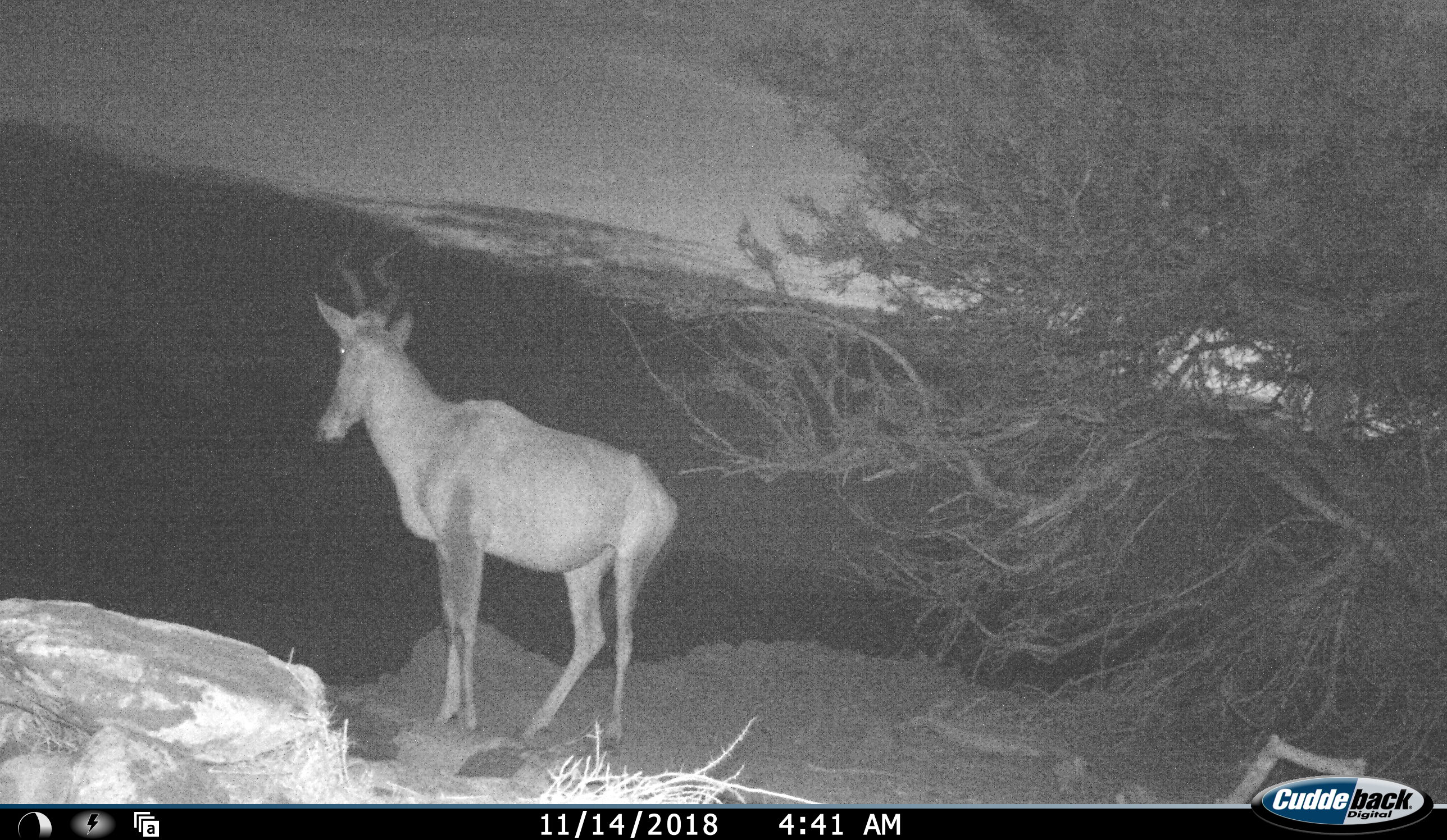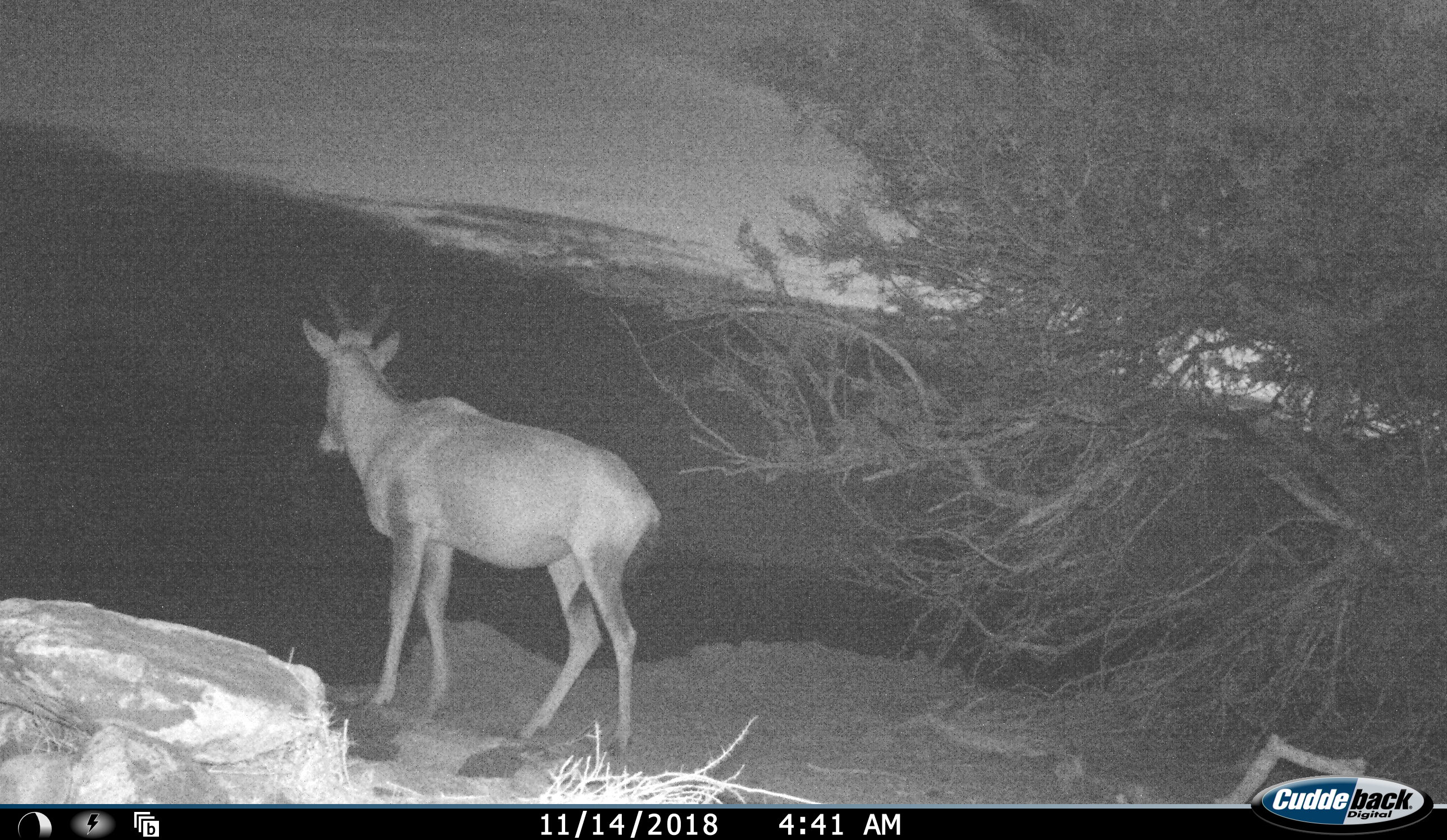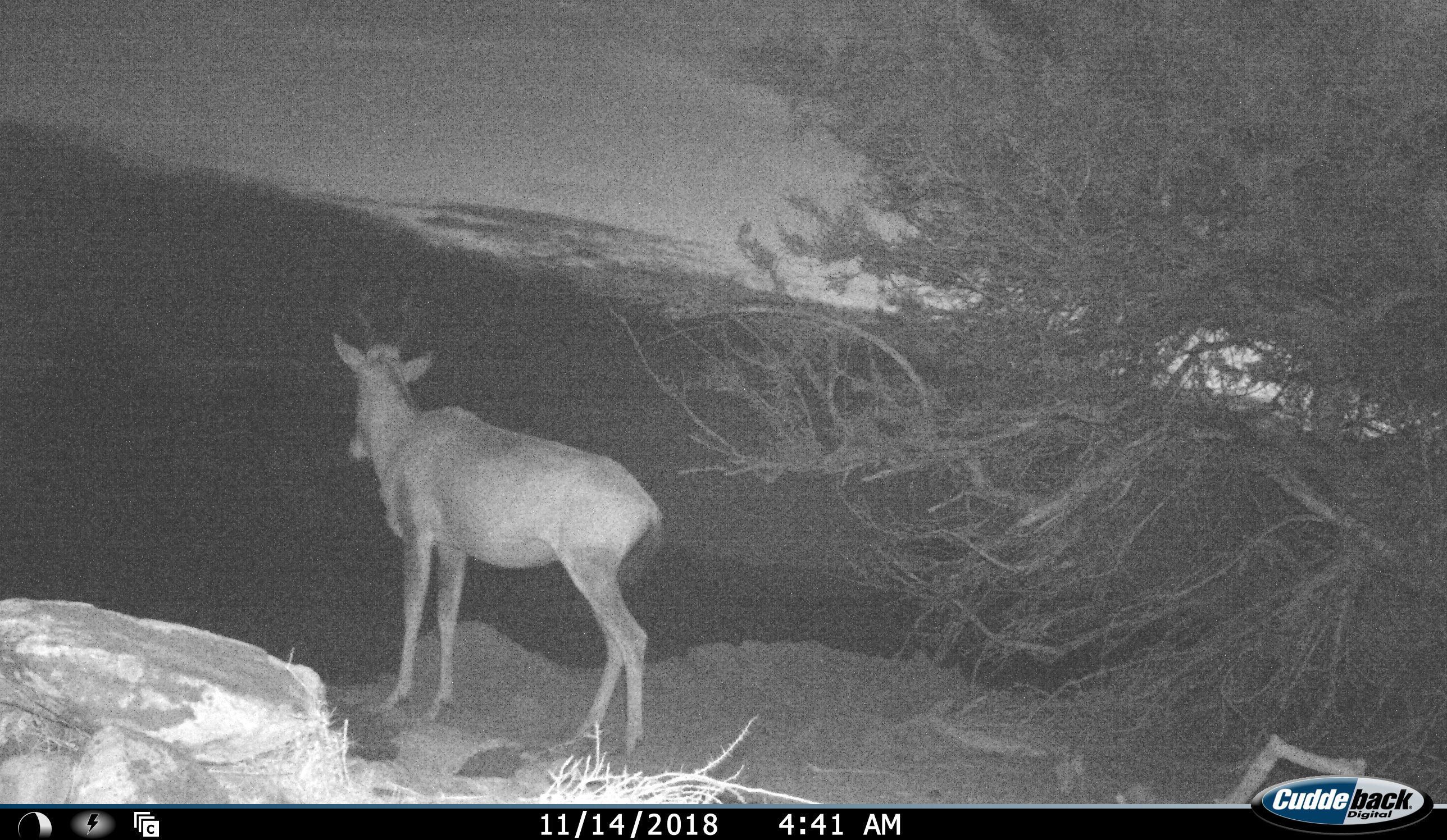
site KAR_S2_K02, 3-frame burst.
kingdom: Animalia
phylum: Chordata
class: Mammalia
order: Artiodactyla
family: Bovidae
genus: Alcelaphus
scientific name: Alcelaphus buselaphus caama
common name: red hartebeest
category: hartebeestred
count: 1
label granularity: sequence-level